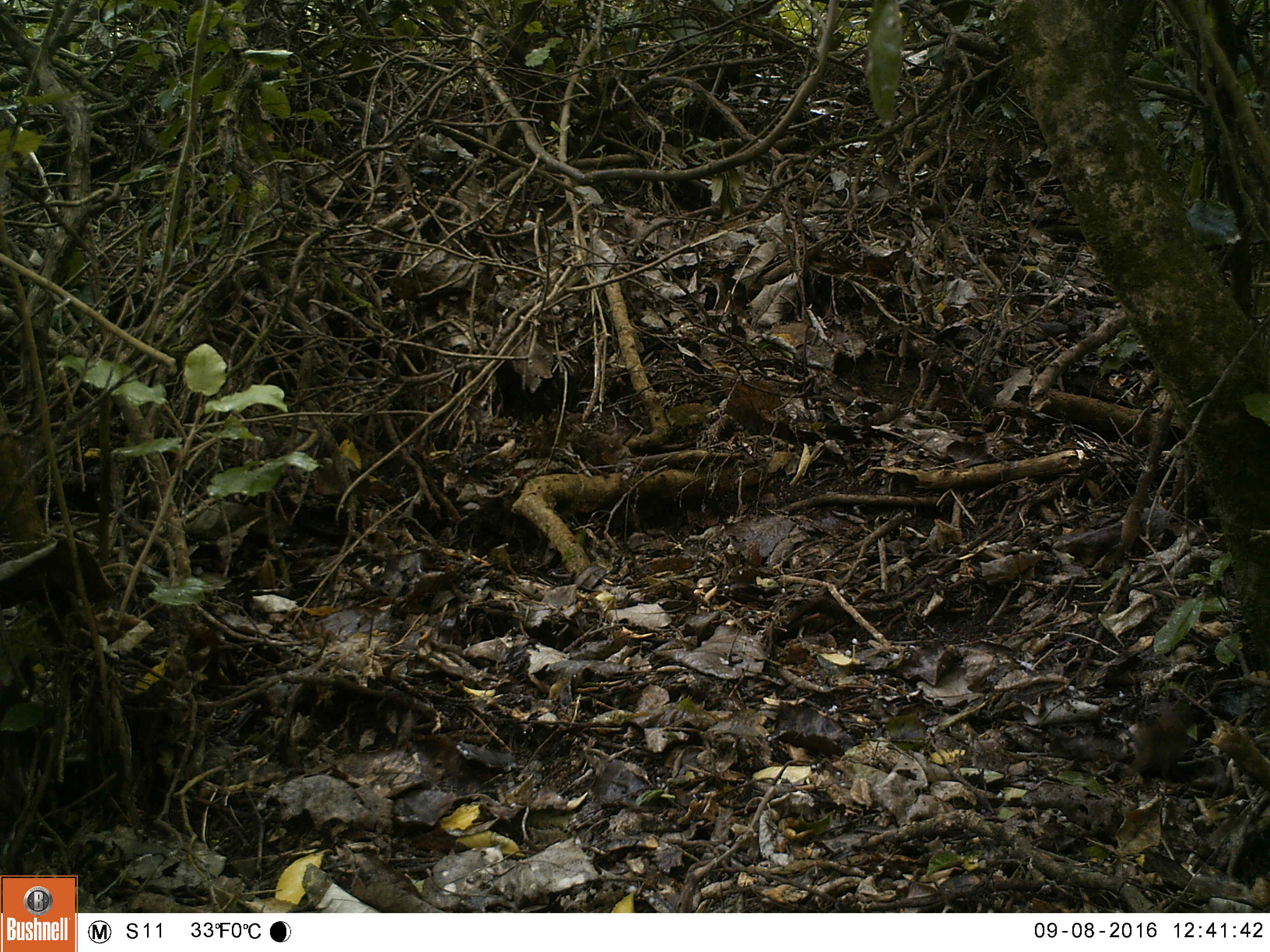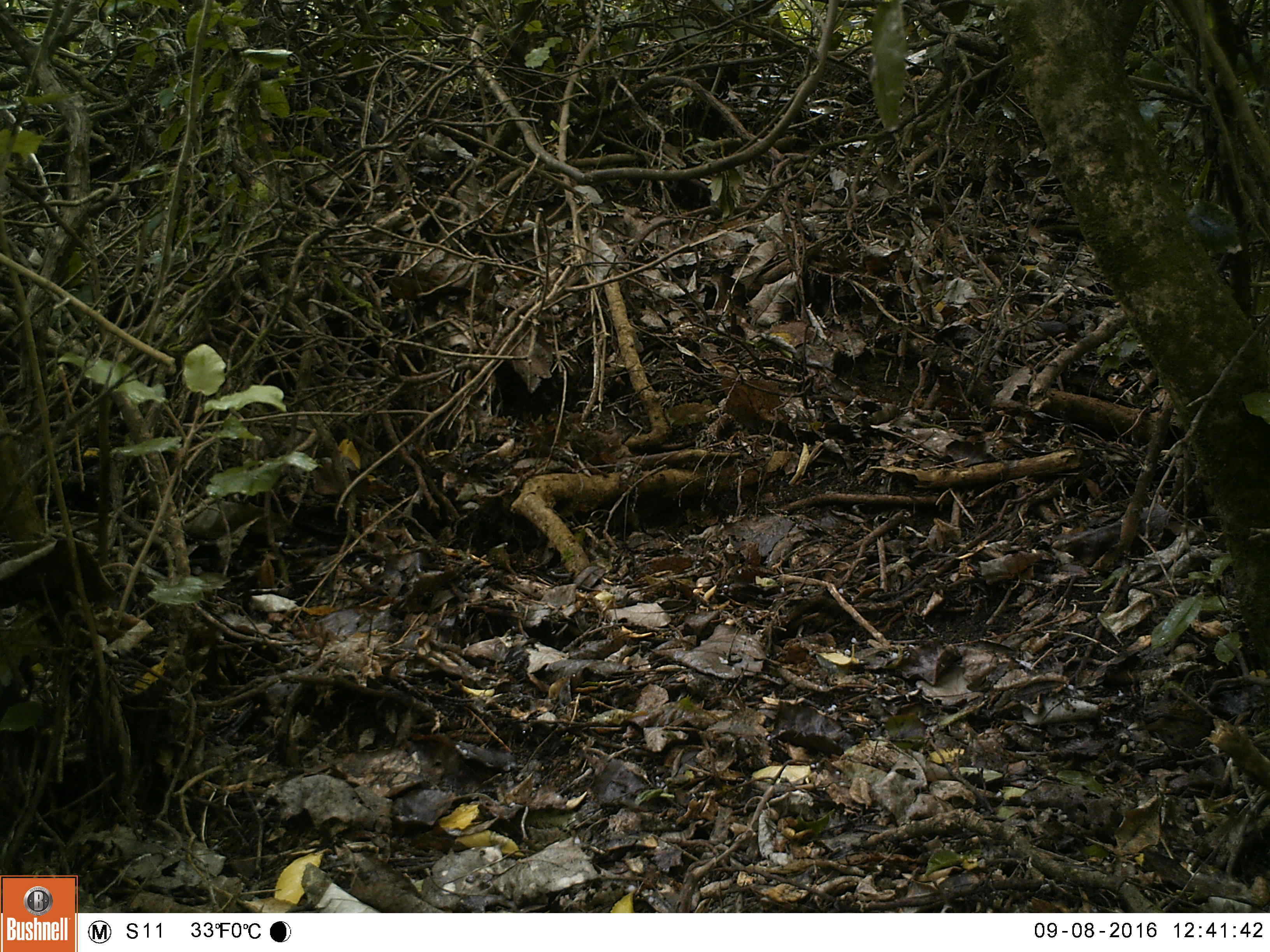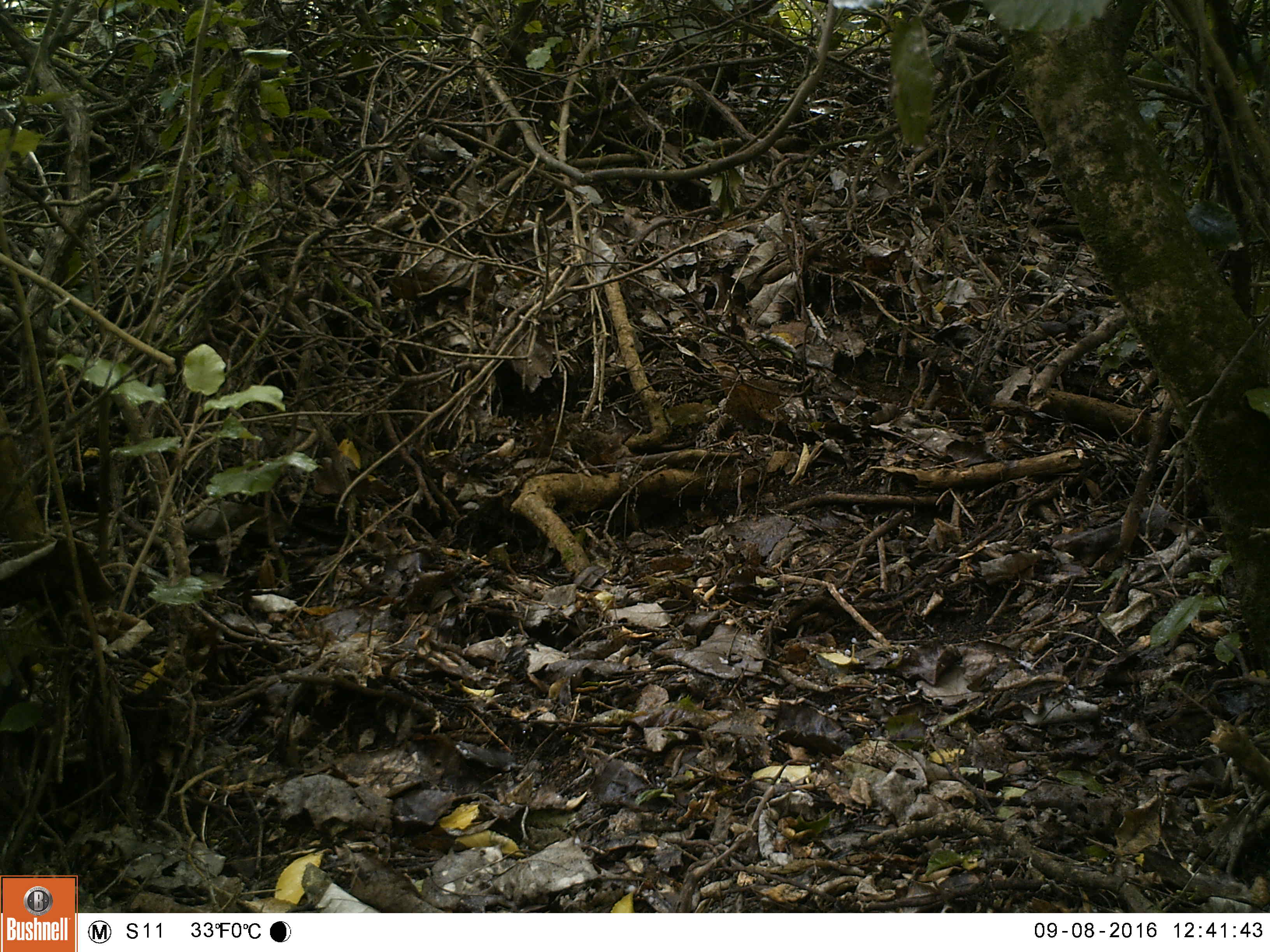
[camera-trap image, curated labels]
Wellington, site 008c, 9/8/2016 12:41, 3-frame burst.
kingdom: Animalia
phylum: Chordata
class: Aves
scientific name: Aves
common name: bird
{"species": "bird (Aves)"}